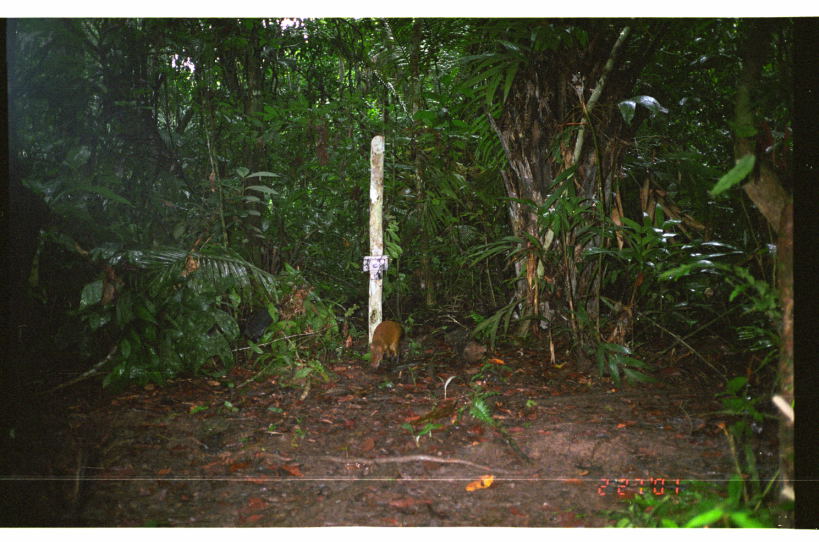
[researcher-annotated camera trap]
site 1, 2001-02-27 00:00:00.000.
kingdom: Animalia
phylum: Chordata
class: Mammalia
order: Rodentia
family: Dasyproctidae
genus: Dasyprocta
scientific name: Dasyprocta punctata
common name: central american agouti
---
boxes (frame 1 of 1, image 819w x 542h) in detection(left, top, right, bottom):
dasyprocta punctata: detection(368, 319, 402, 369)